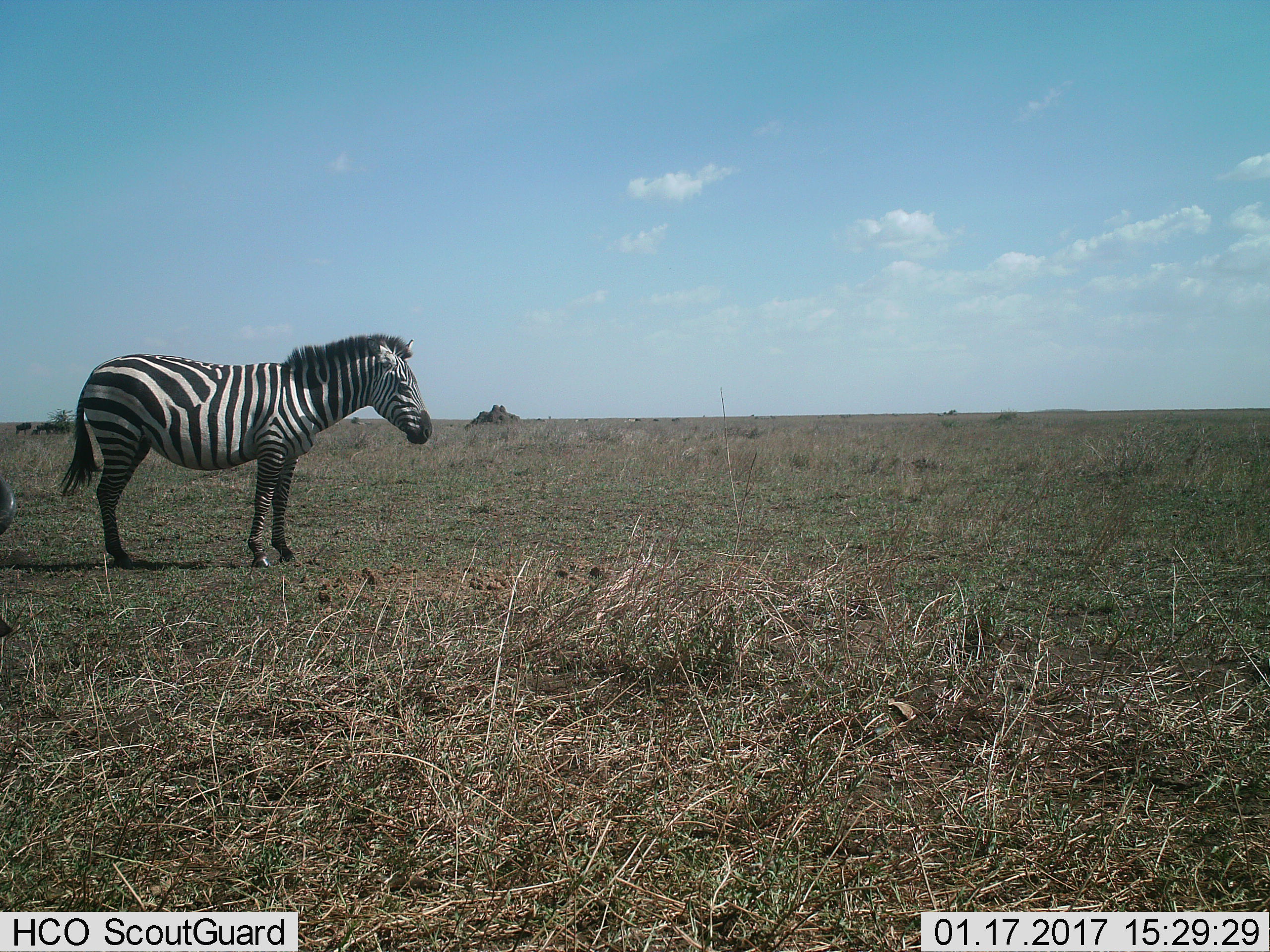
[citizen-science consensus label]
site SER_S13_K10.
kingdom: Animalia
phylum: Chordata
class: Mammalia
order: Perissodactyla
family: Equidae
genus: Equus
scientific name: Equus quagga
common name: plains zebra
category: zebraplains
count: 1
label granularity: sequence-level